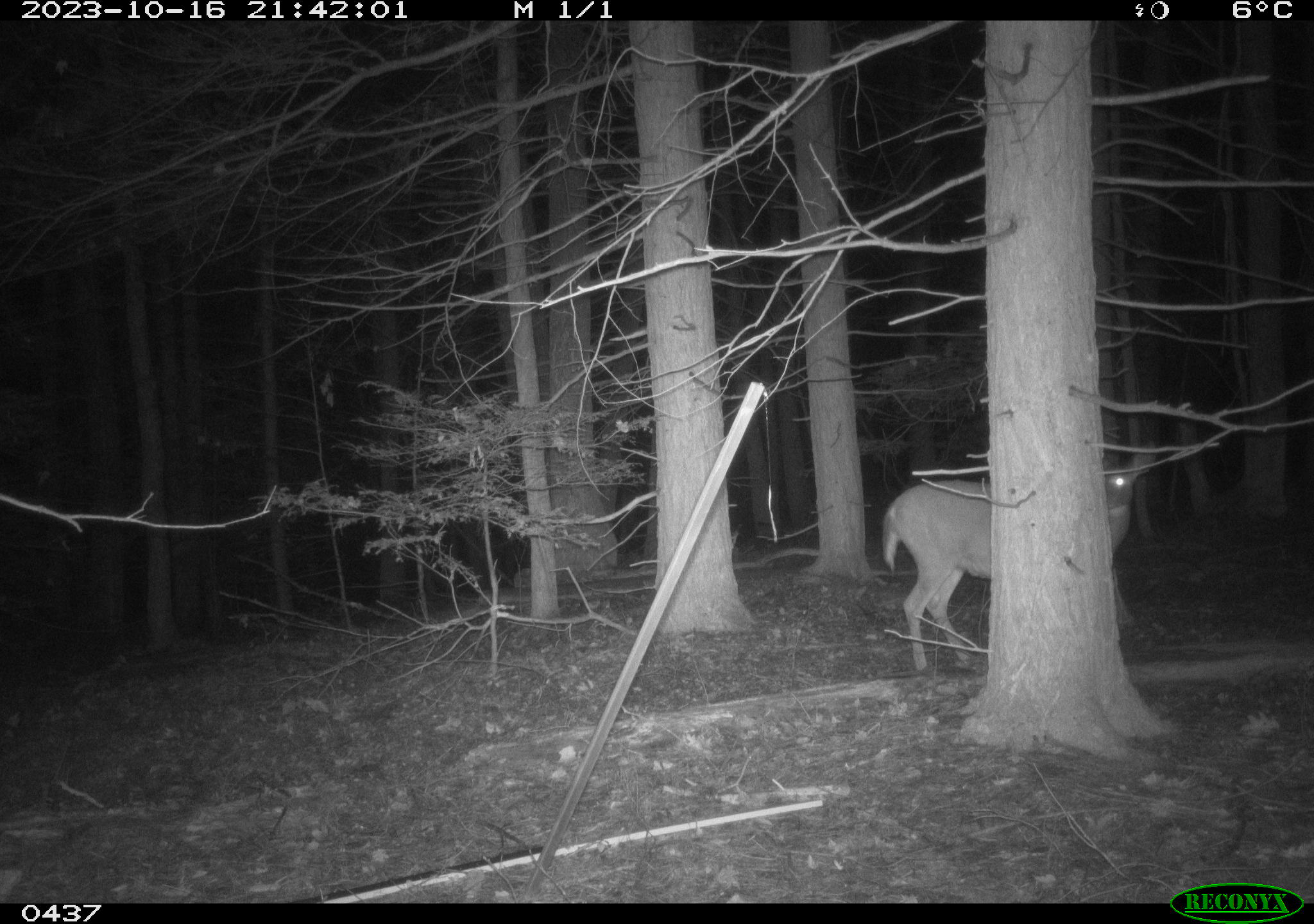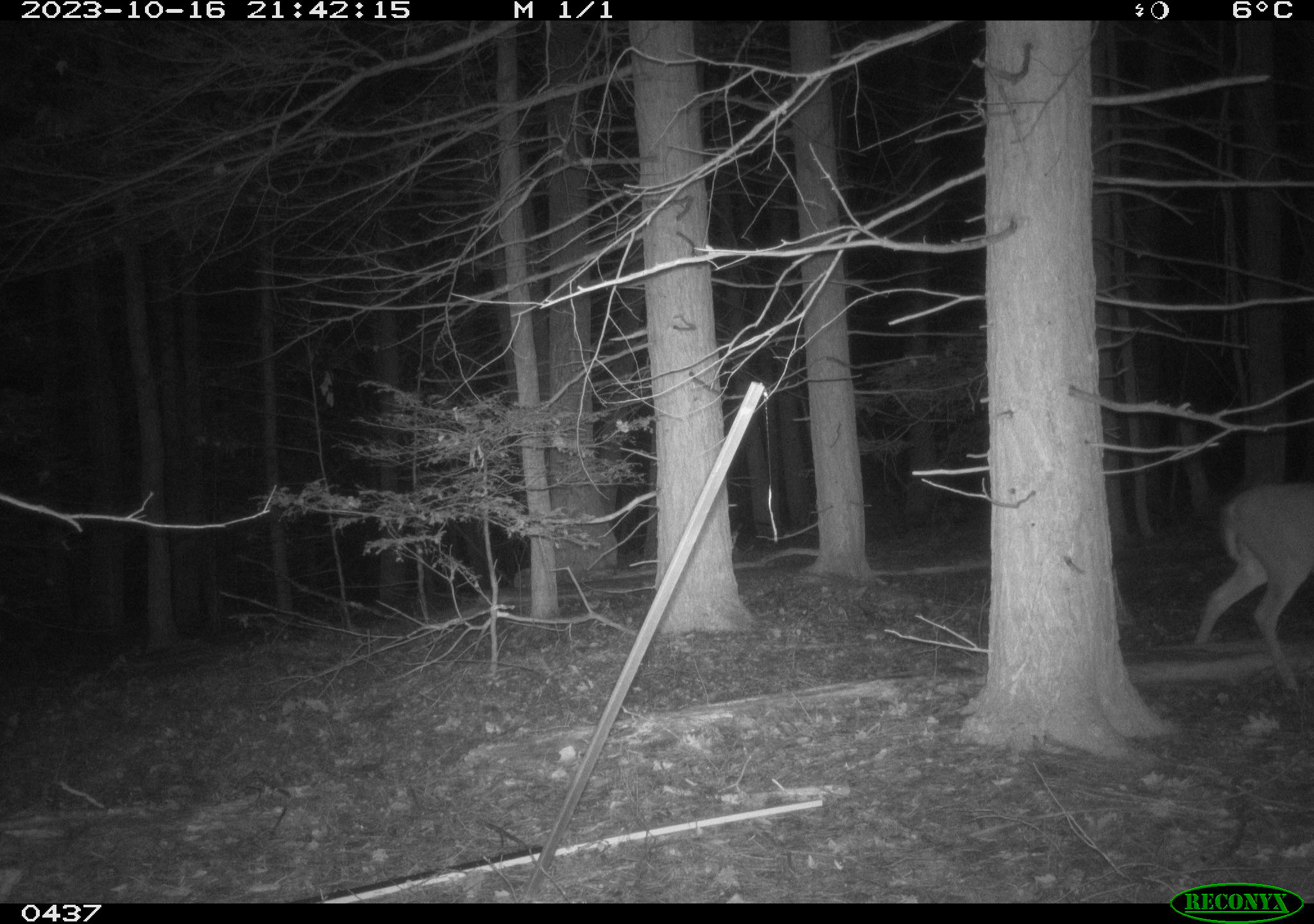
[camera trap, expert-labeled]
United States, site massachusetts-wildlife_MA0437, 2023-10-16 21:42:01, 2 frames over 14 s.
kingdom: Animalia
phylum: Chordata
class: Mammalia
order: Artiodactyla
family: Cervidae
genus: Odocoileus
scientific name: Odocoileus virginianus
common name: white-tailed deer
White-tailed deer (Odocoileus virginianus).